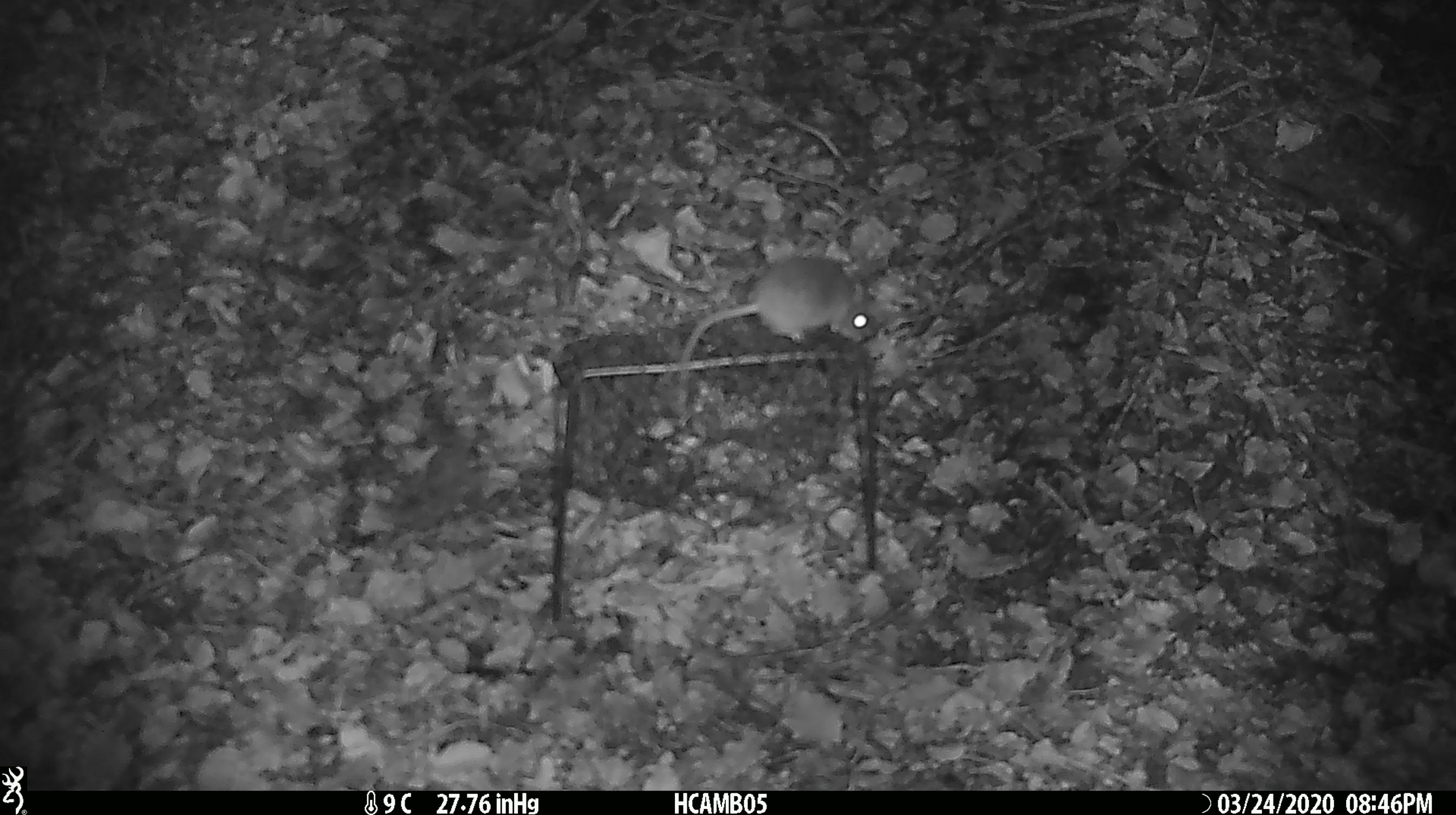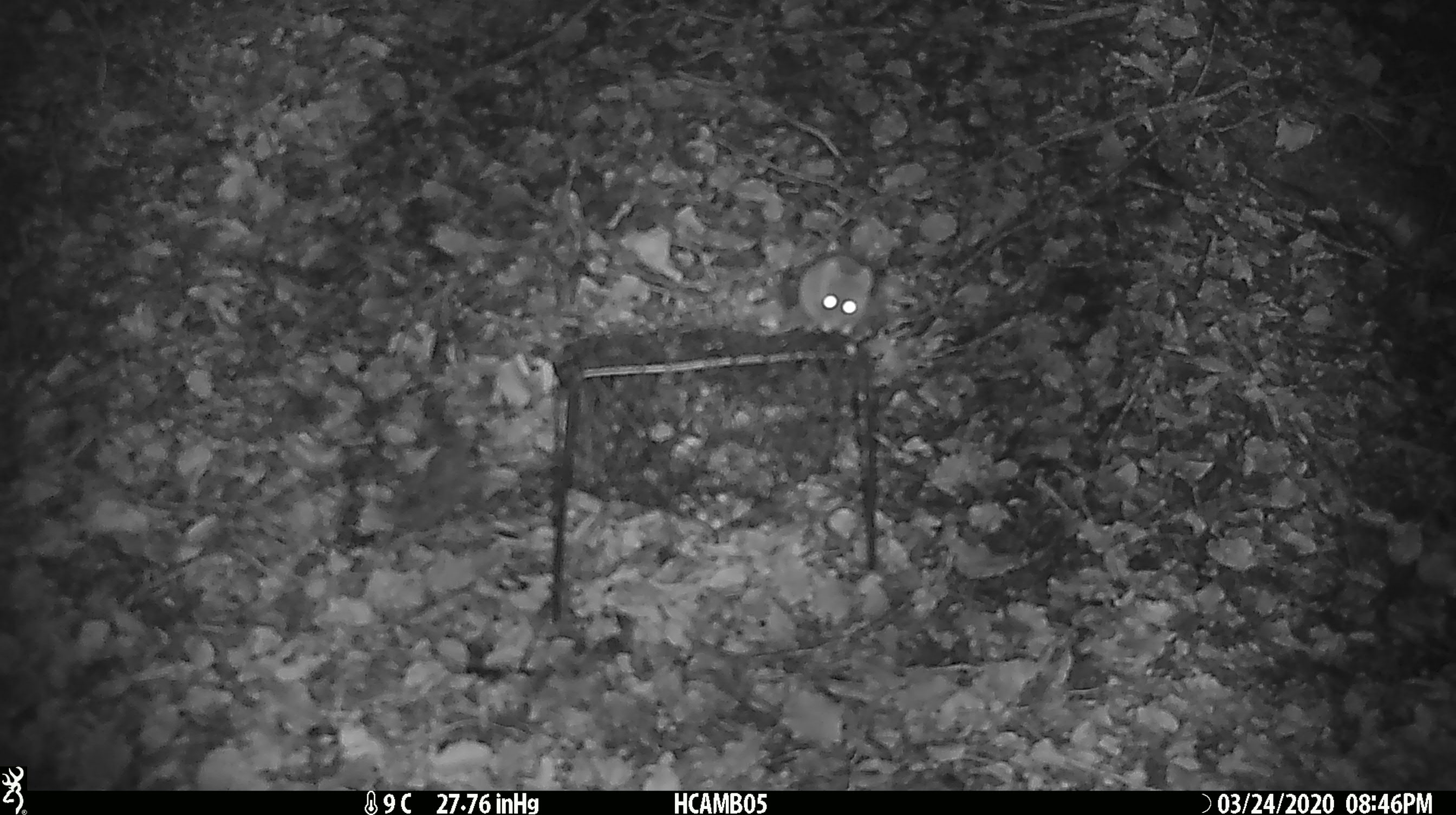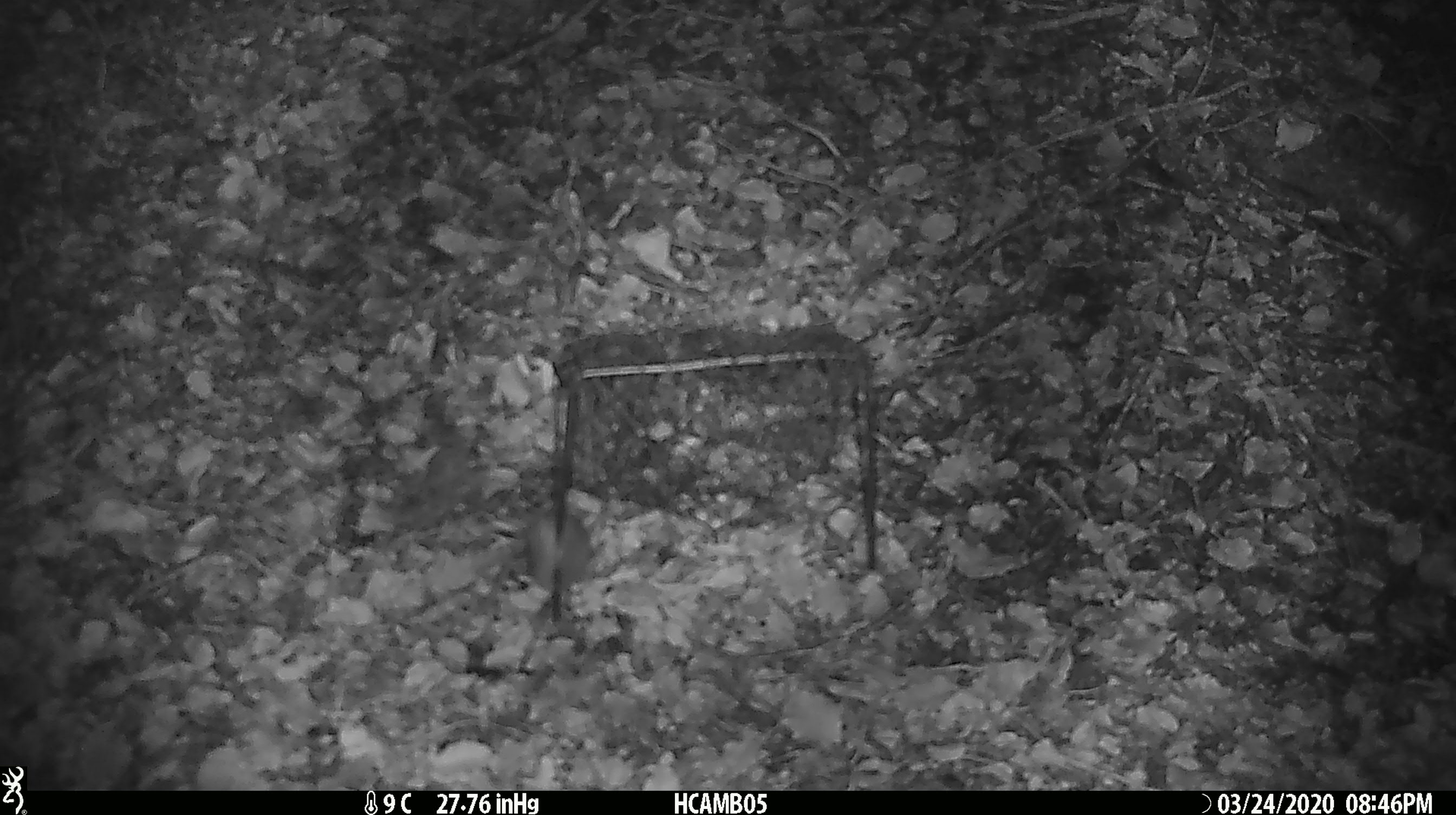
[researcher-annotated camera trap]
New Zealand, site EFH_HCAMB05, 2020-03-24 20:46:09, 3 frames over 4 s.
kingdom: Animalia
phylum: Chordata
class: Mammalia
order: Rodentia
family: Muridae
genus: Mus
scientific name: Mus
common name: mouse